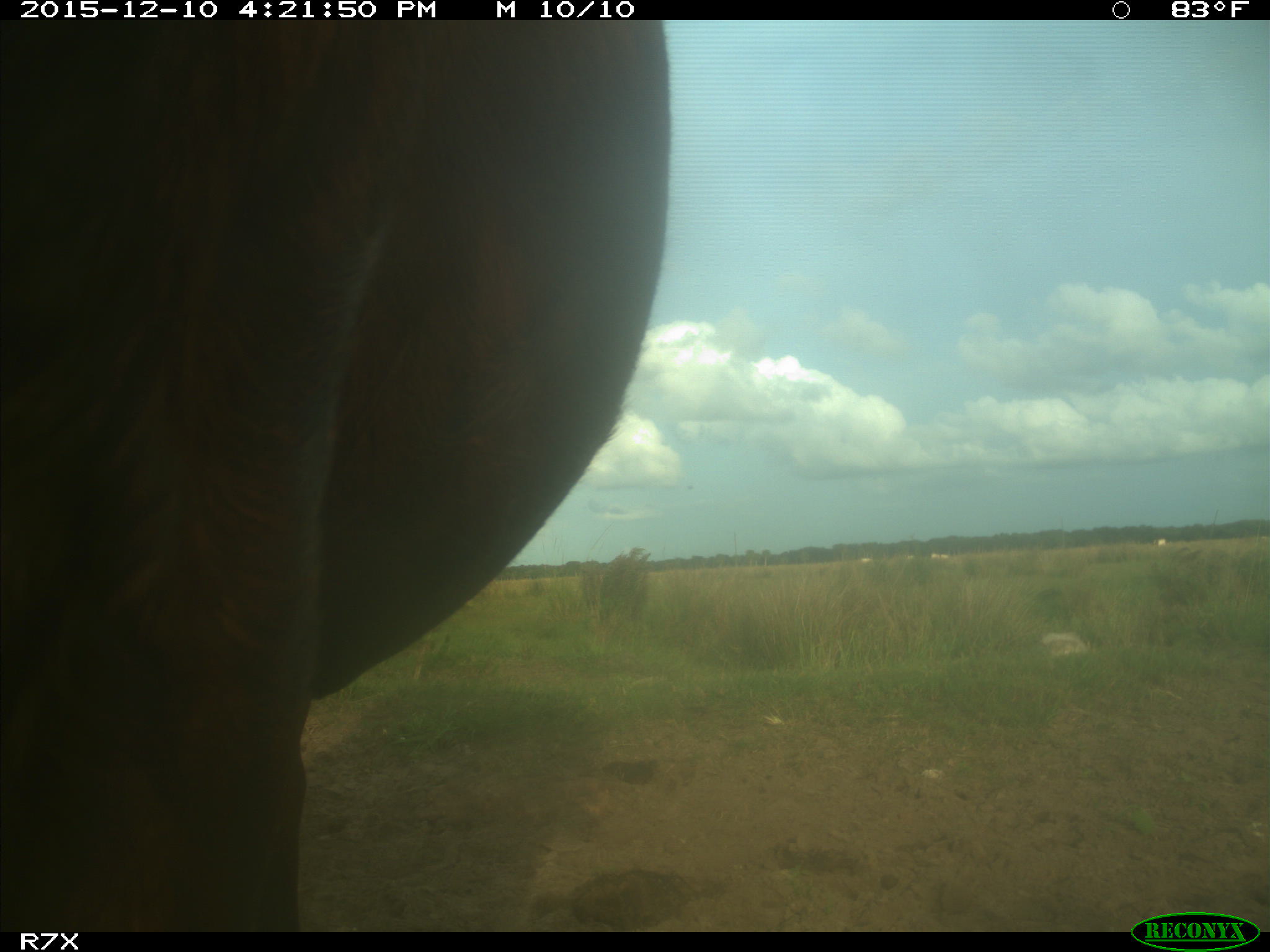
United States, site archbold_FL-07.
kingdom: Animalia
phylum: Chordata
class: Mammalia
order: Artiodactyla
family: Bovidae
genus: Bos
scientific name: Bos taurus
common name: domestic cow